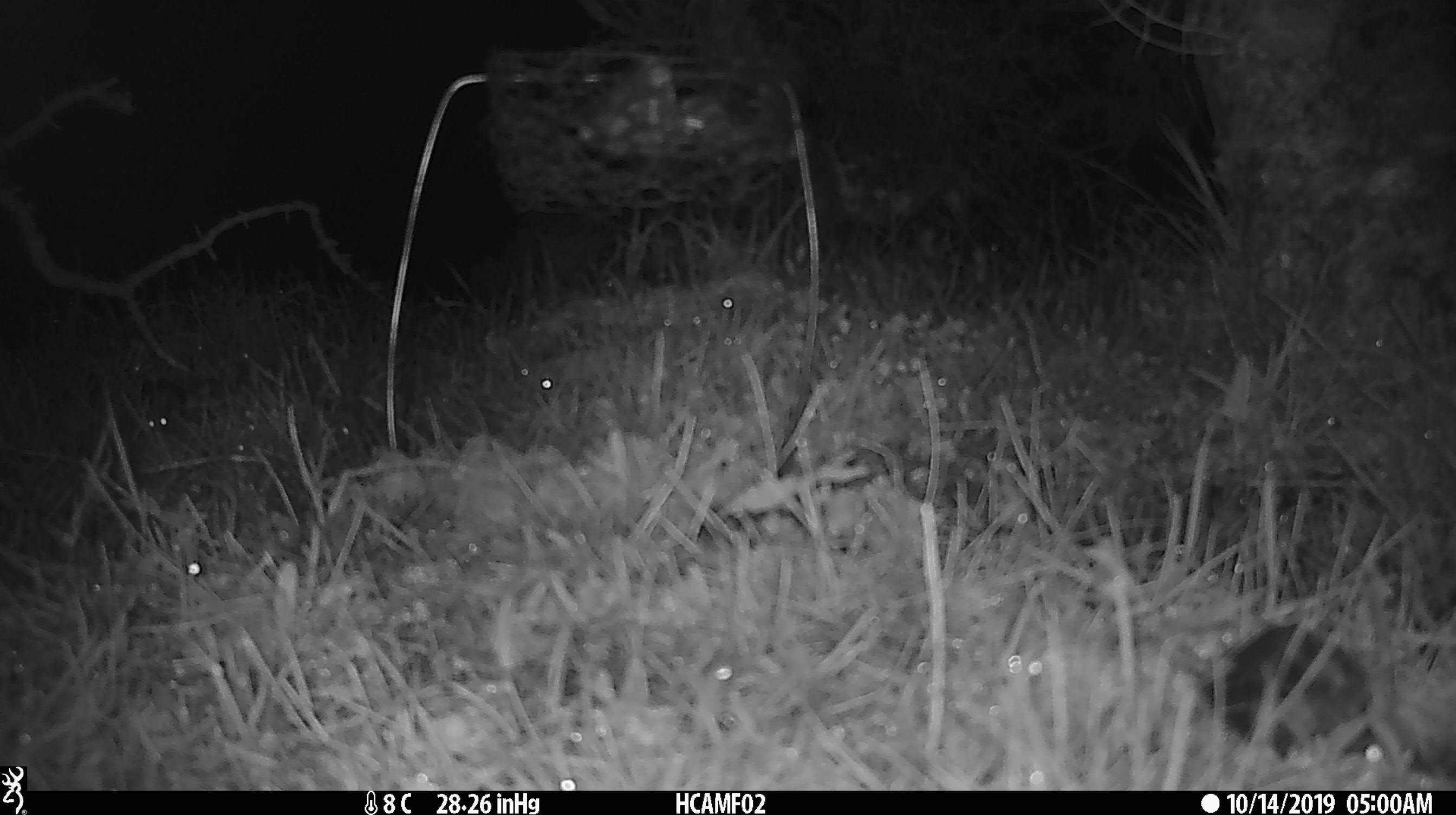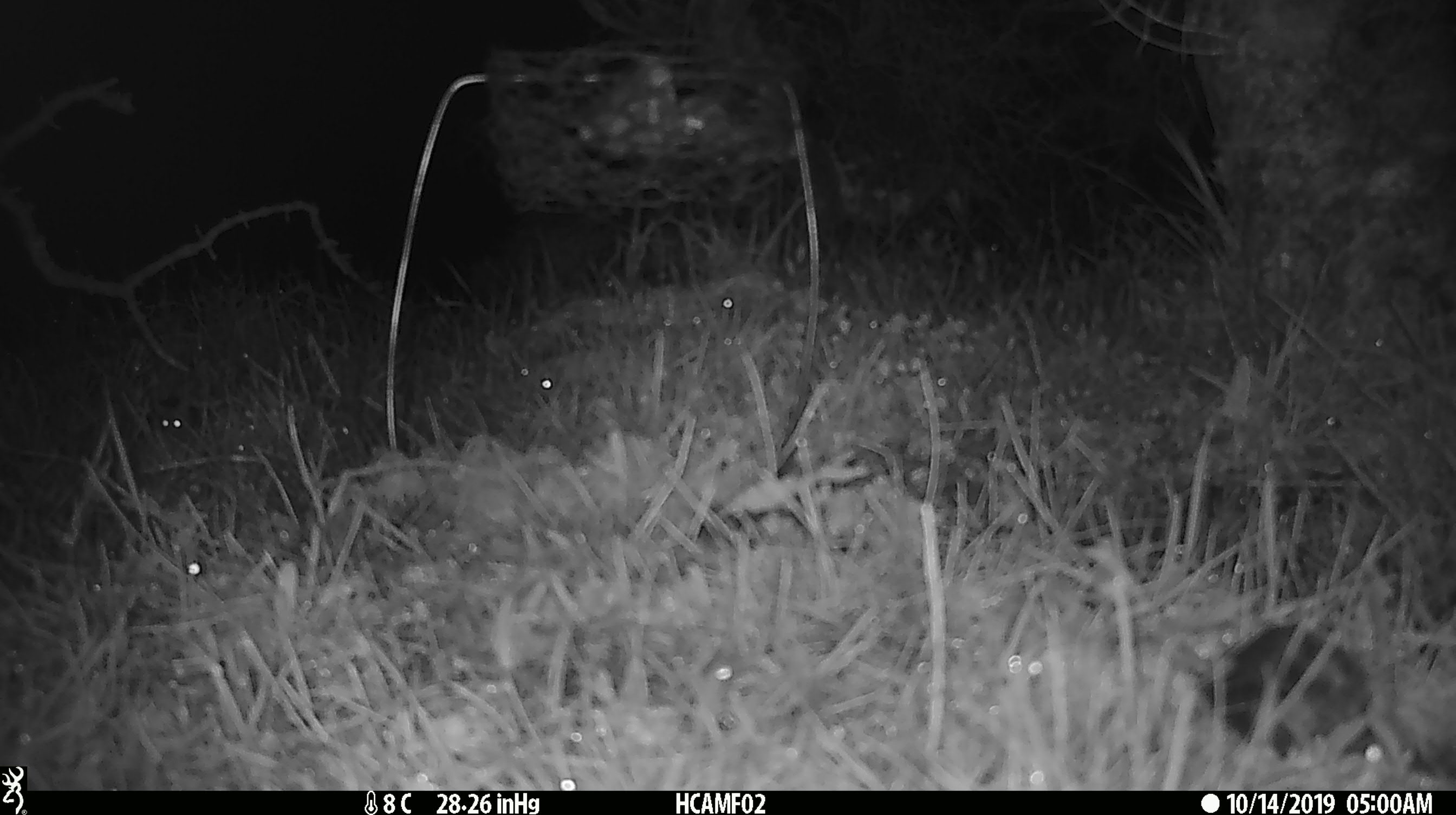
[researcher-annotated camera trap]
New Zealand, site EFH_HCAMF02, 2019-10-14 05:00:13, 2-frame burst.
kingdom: Animalia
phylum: Chordata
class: Mammalia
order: Rodentia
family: Muridae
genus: Mus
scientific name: Mus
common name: mouse